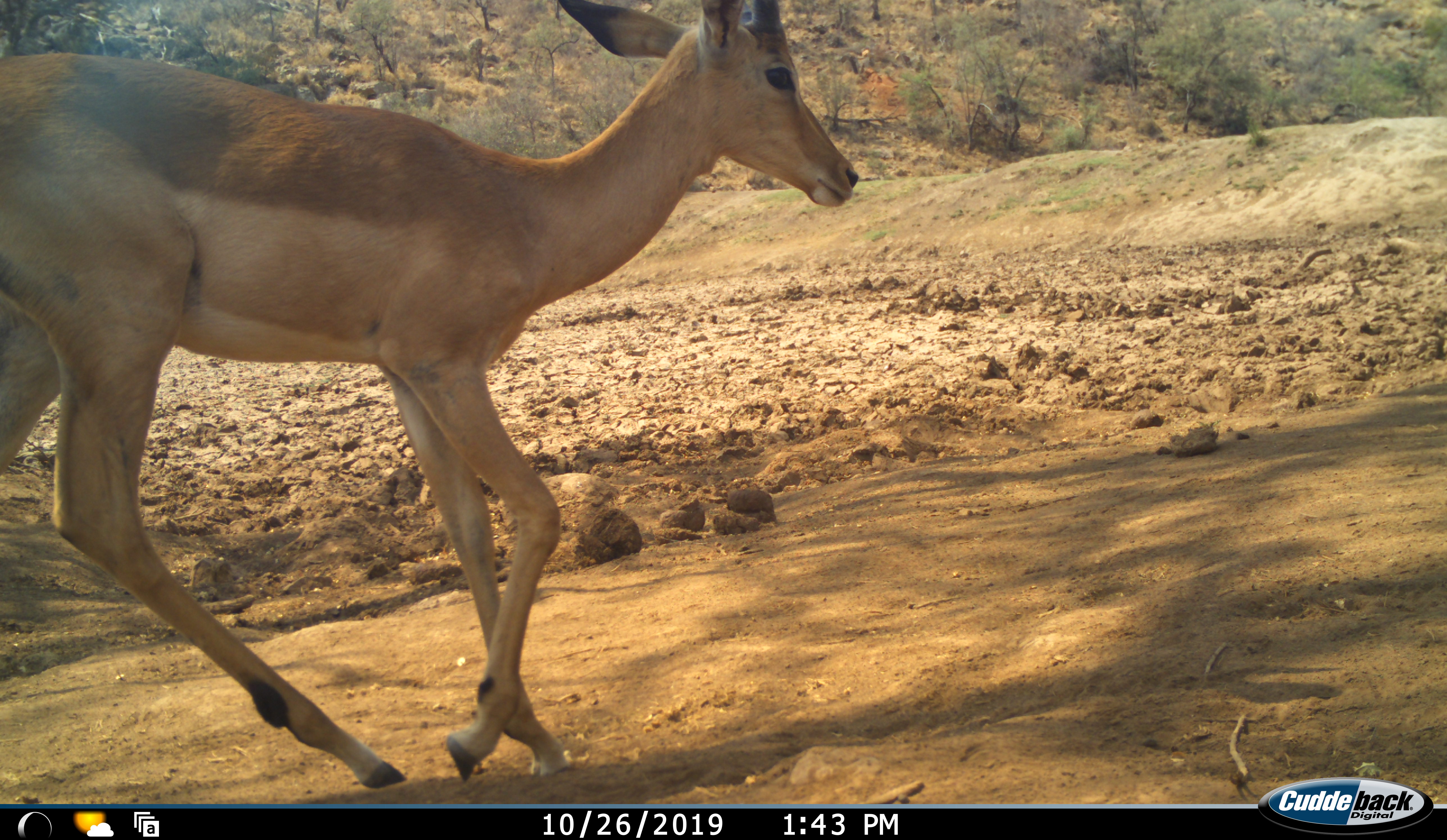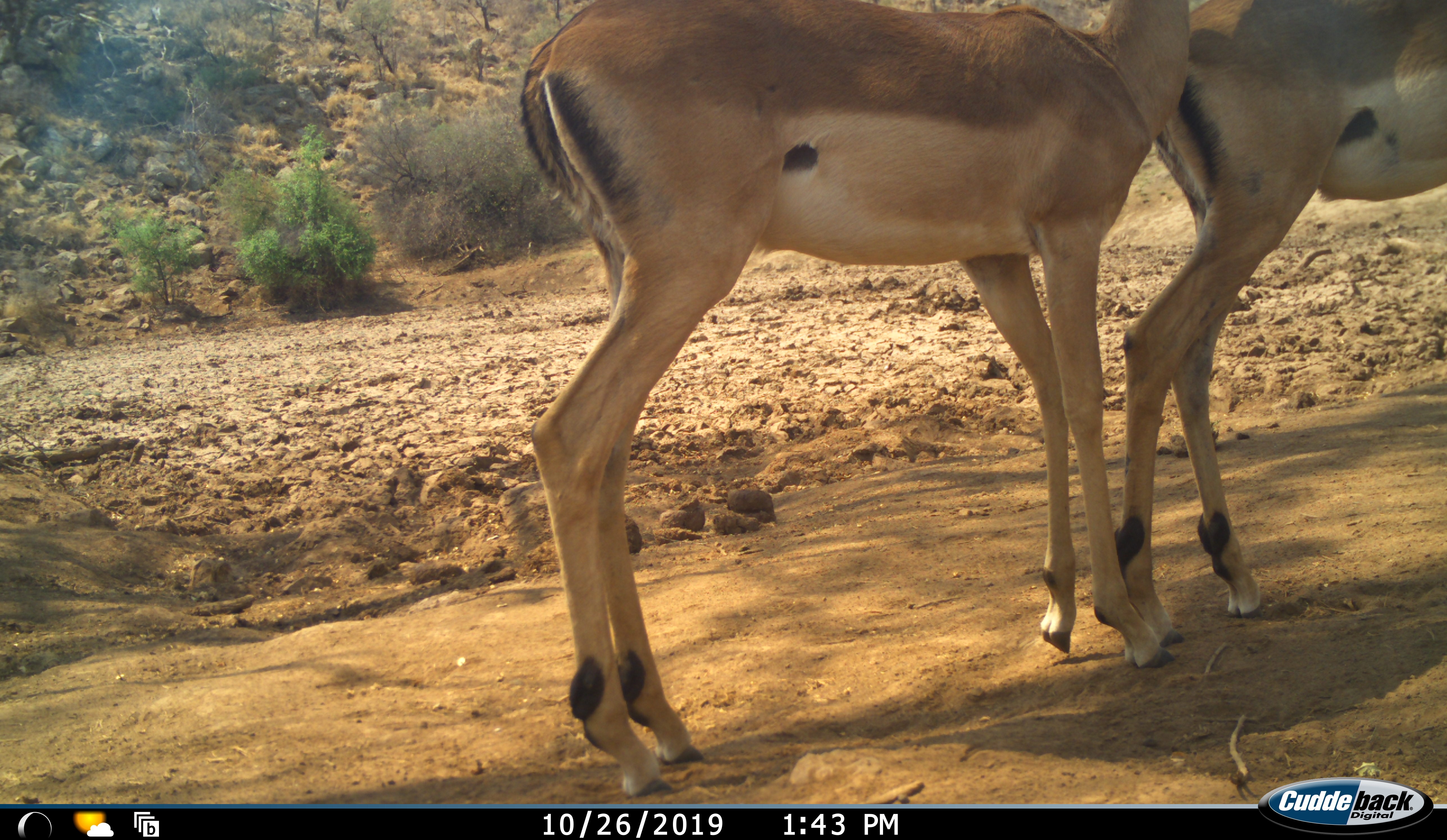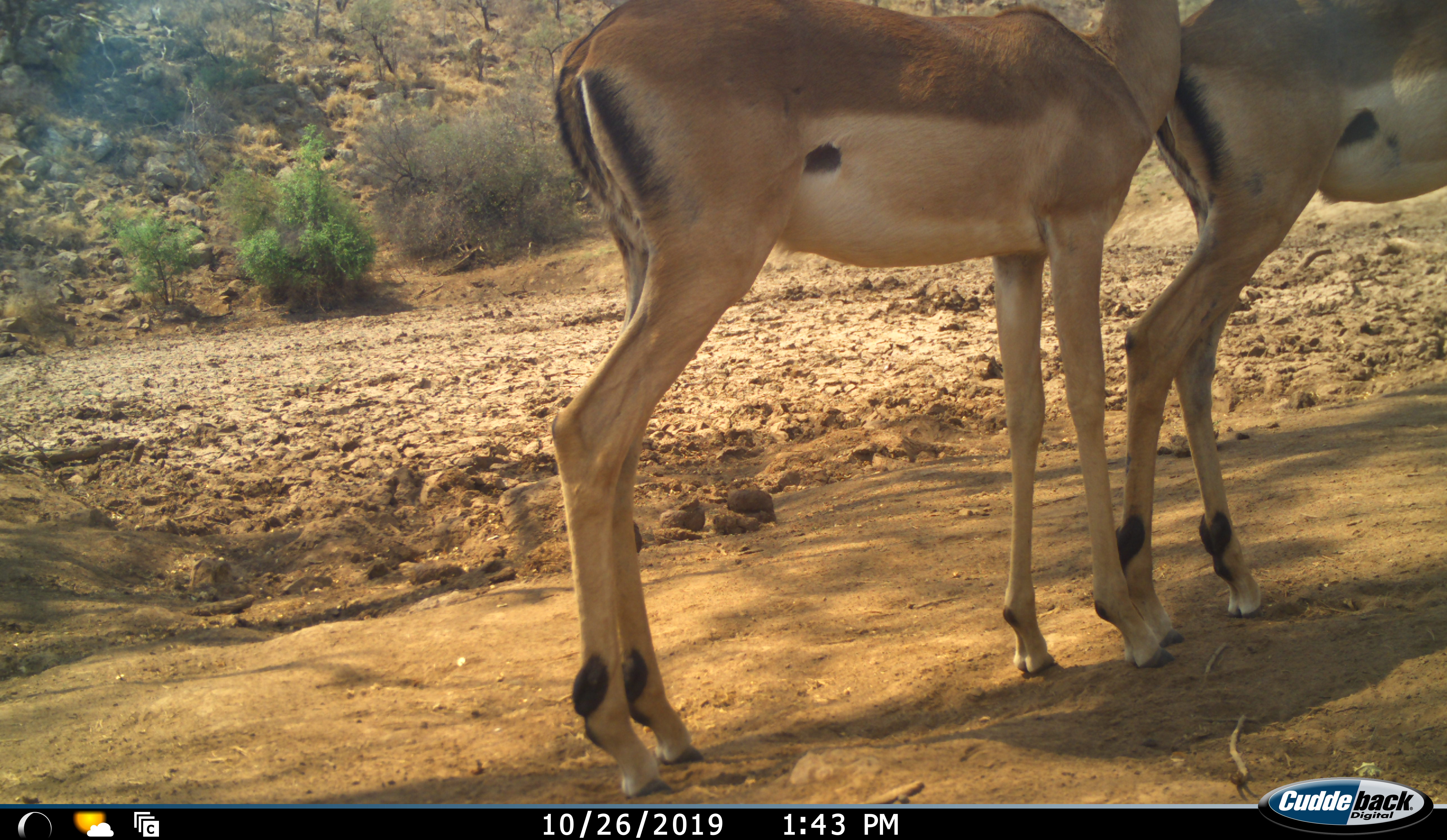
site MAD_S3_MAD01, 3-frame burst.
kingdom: Animalia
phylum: Chordata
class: Mammalia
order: Artiodactyla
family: Bovidae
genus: Aepyceros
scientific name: Aepyceros melampus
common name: impala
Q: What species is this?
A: Impala (Aepyceros melampus).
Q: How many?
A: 2.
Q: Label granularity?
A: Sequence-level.